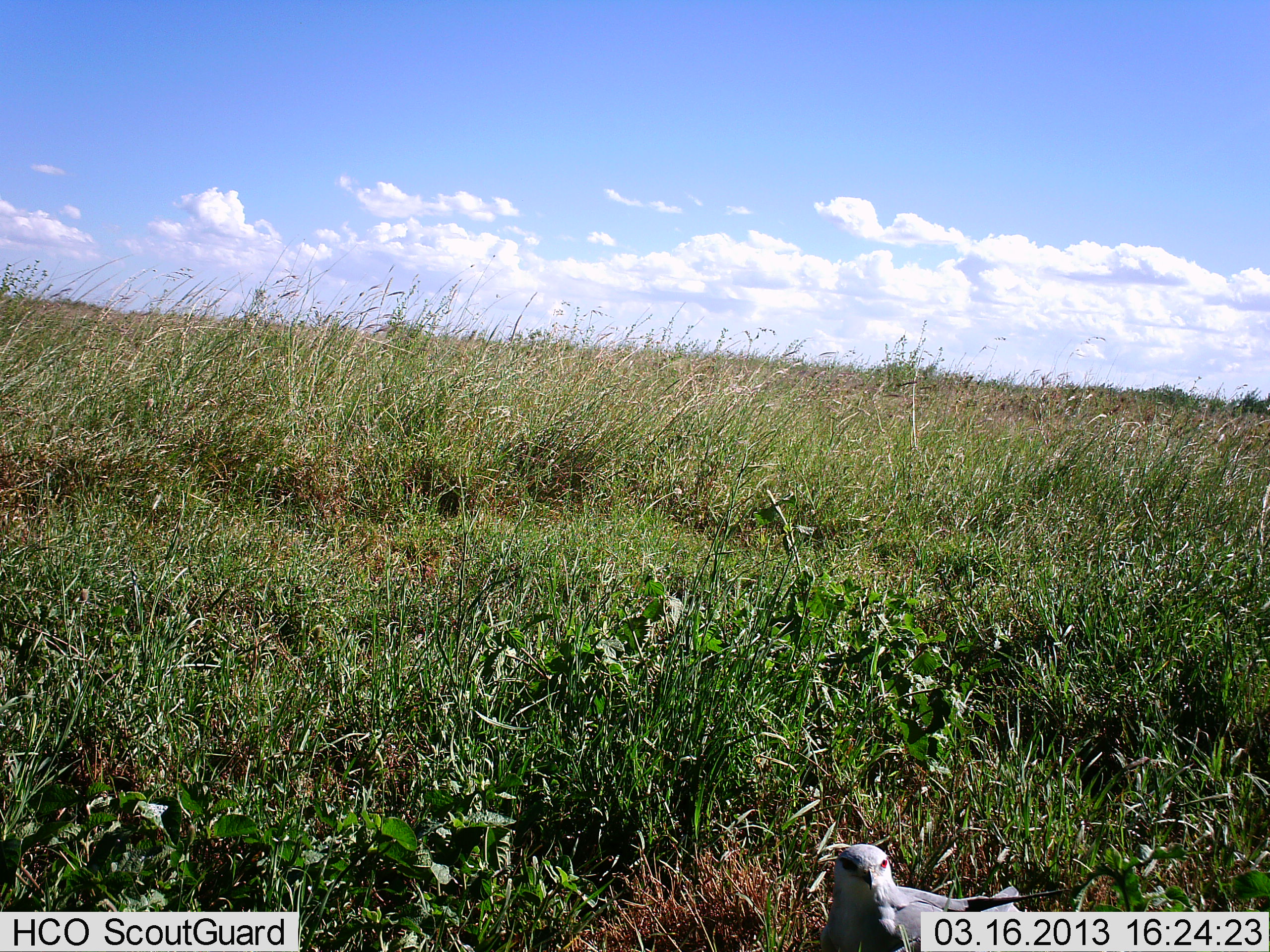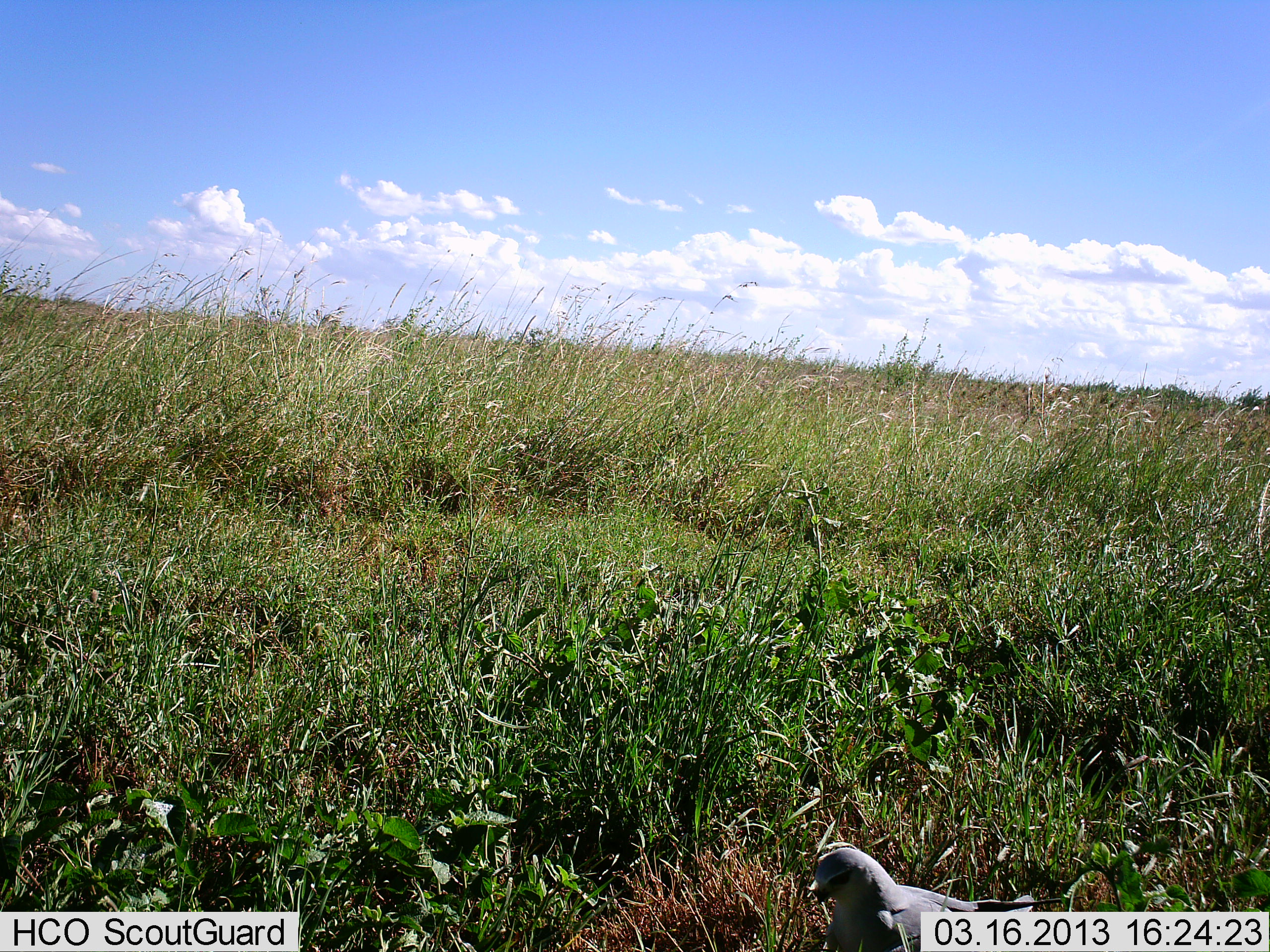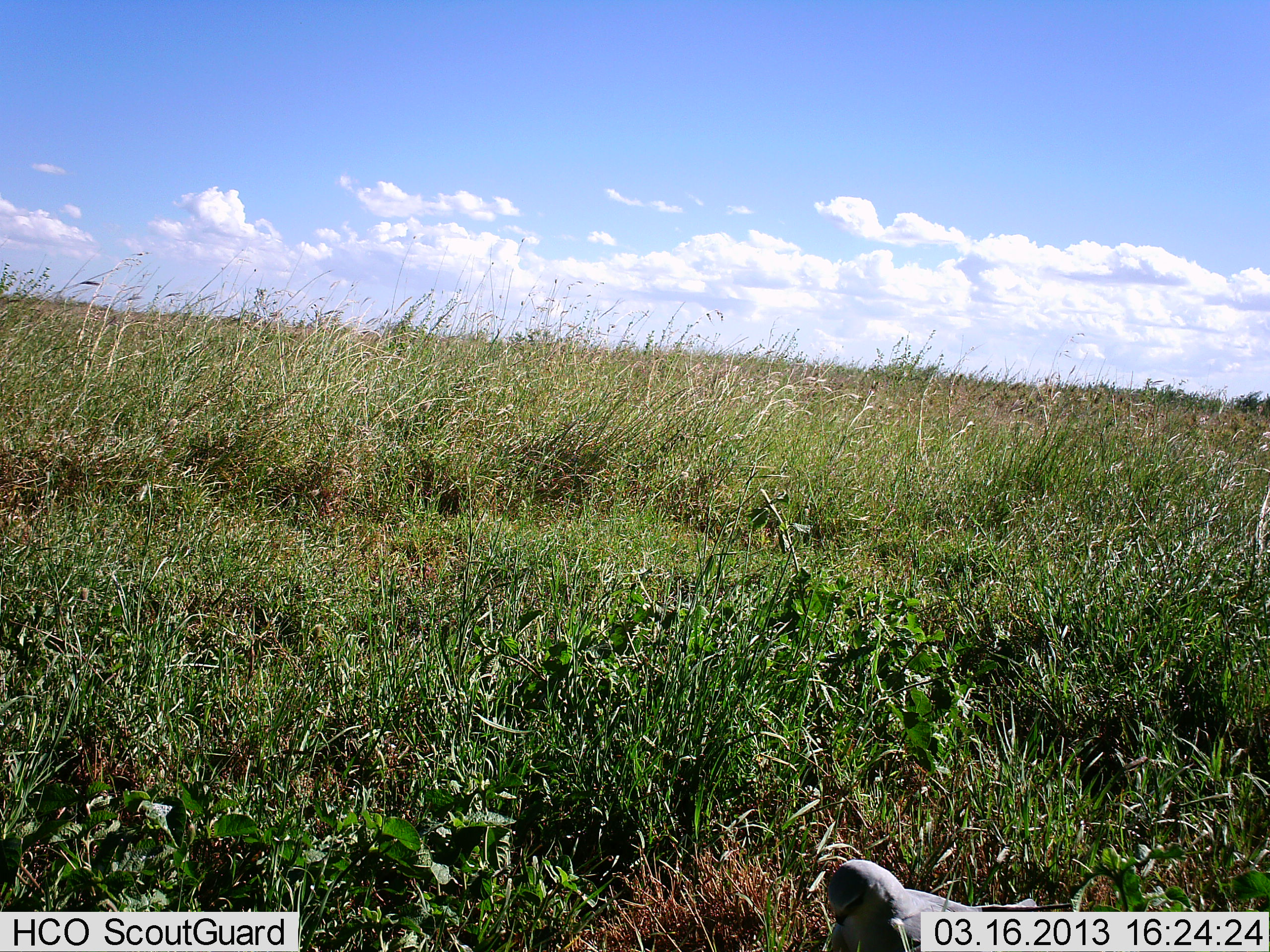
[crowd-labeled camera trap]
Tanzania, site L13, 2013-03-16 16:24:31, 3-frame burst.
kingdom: Animalia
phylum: Chordata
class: Aves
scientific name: Aves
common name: bird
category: otherbird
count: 1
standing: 69%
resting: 3%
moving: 17%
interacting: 0%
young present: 0%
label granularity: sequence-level